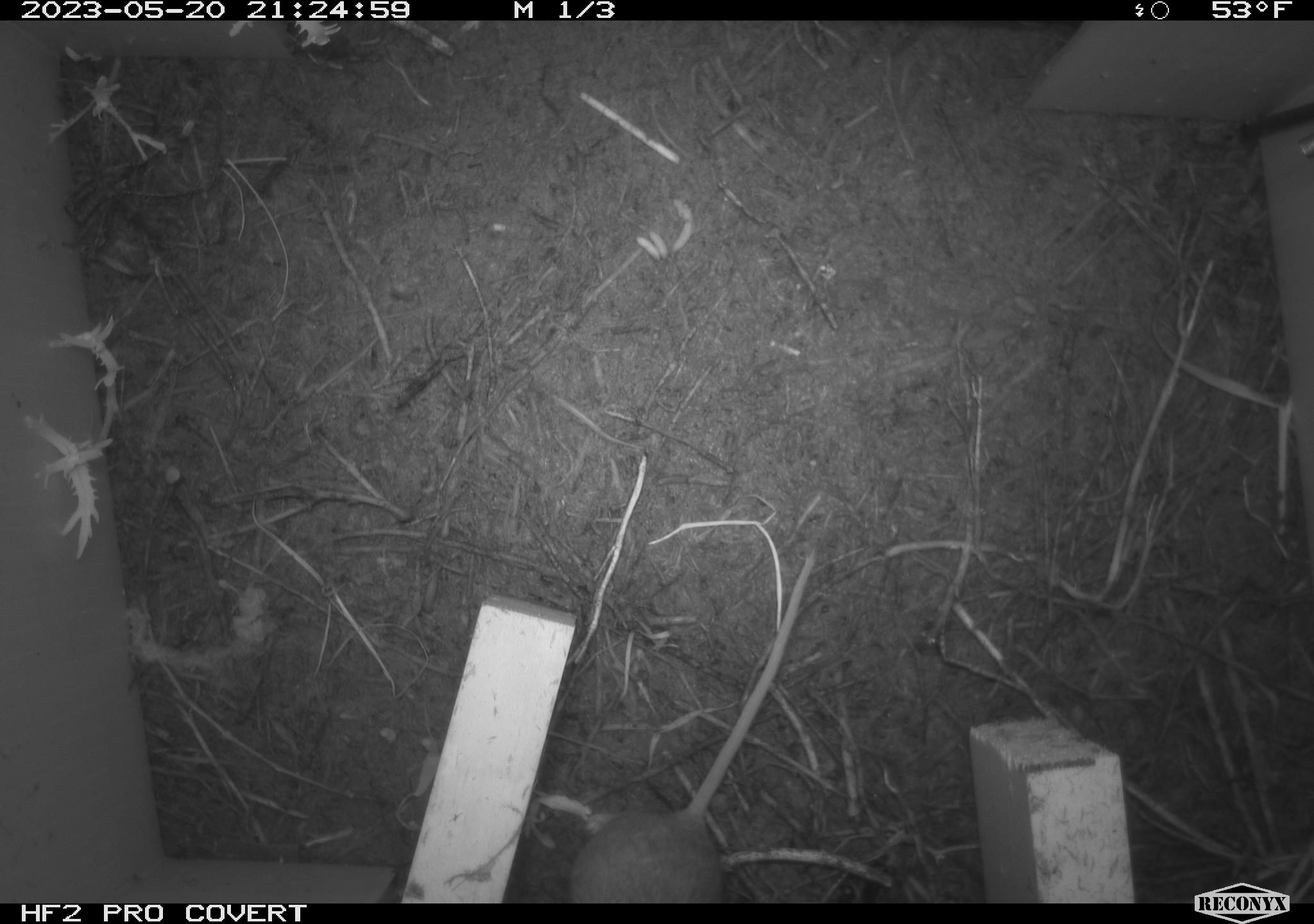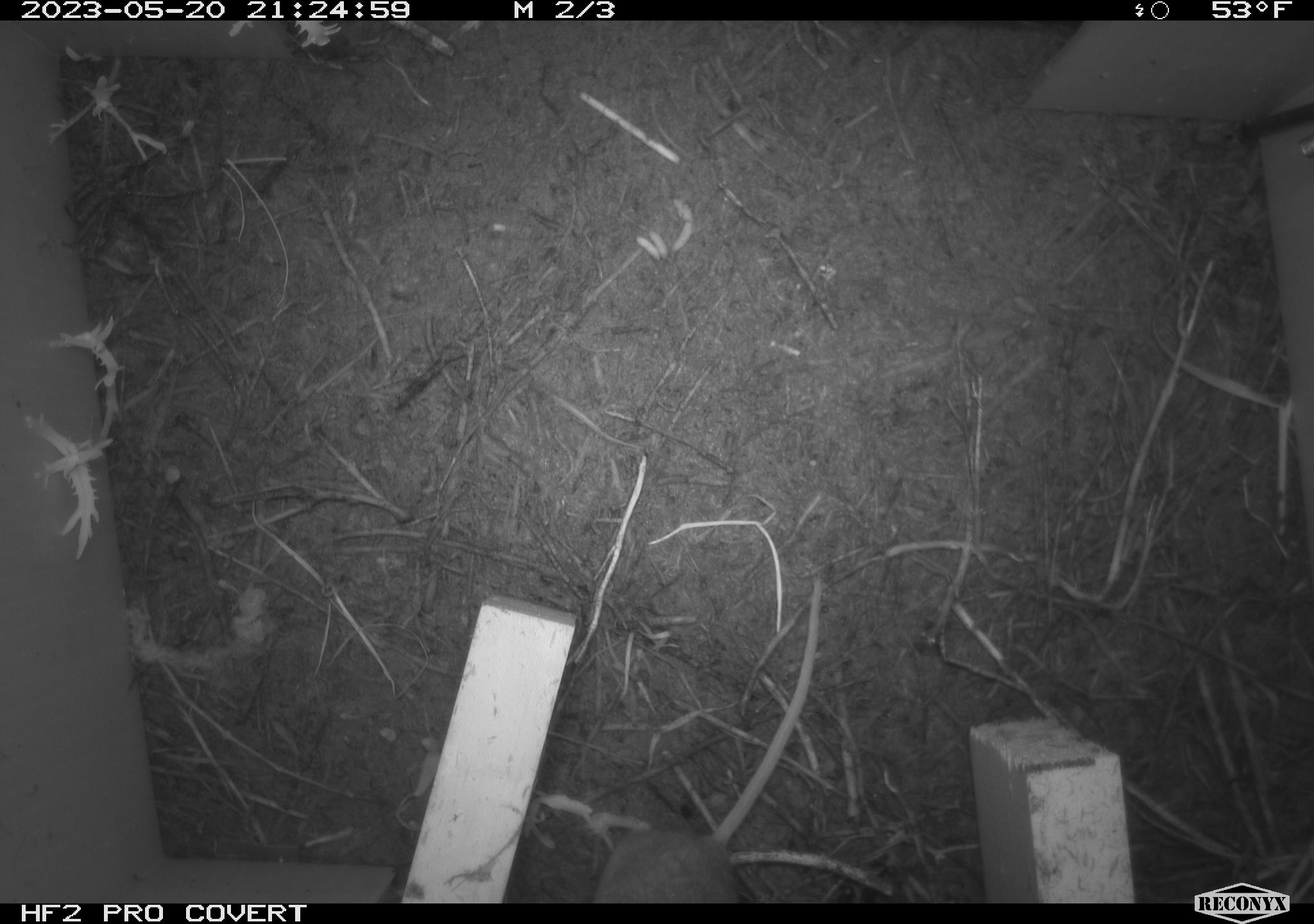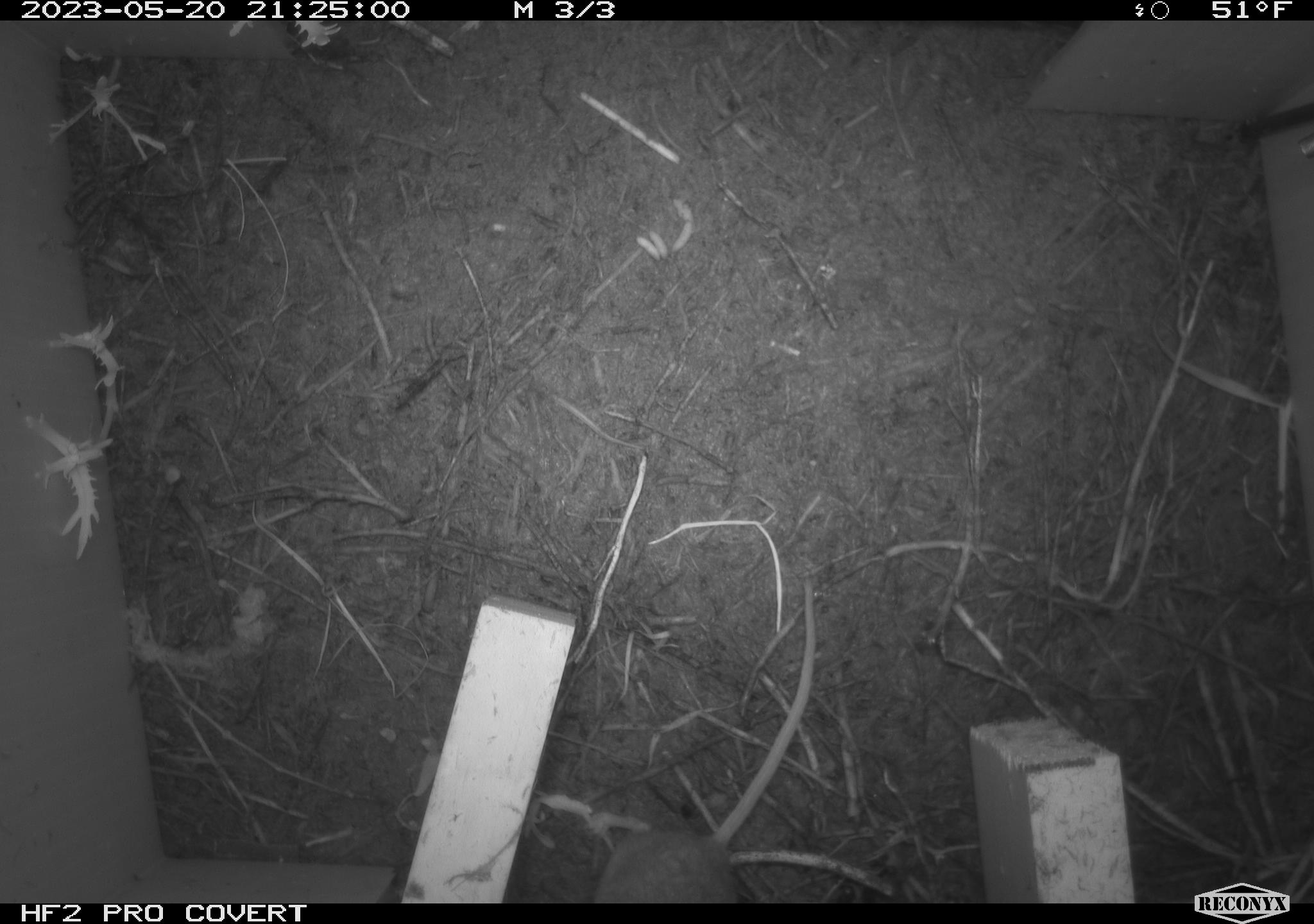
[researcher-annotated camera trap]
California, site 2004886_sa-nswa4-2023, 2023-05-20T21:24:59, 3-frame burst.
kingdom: Animalia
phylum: Chordata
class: Mammalia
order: Rodentia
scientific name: Rodentia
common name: mouse species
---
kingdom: Animalia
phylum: Chordata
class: Mammalia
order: Rodentia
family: Cricetidae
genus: Microtus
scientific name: Microtus californicus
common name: california vole